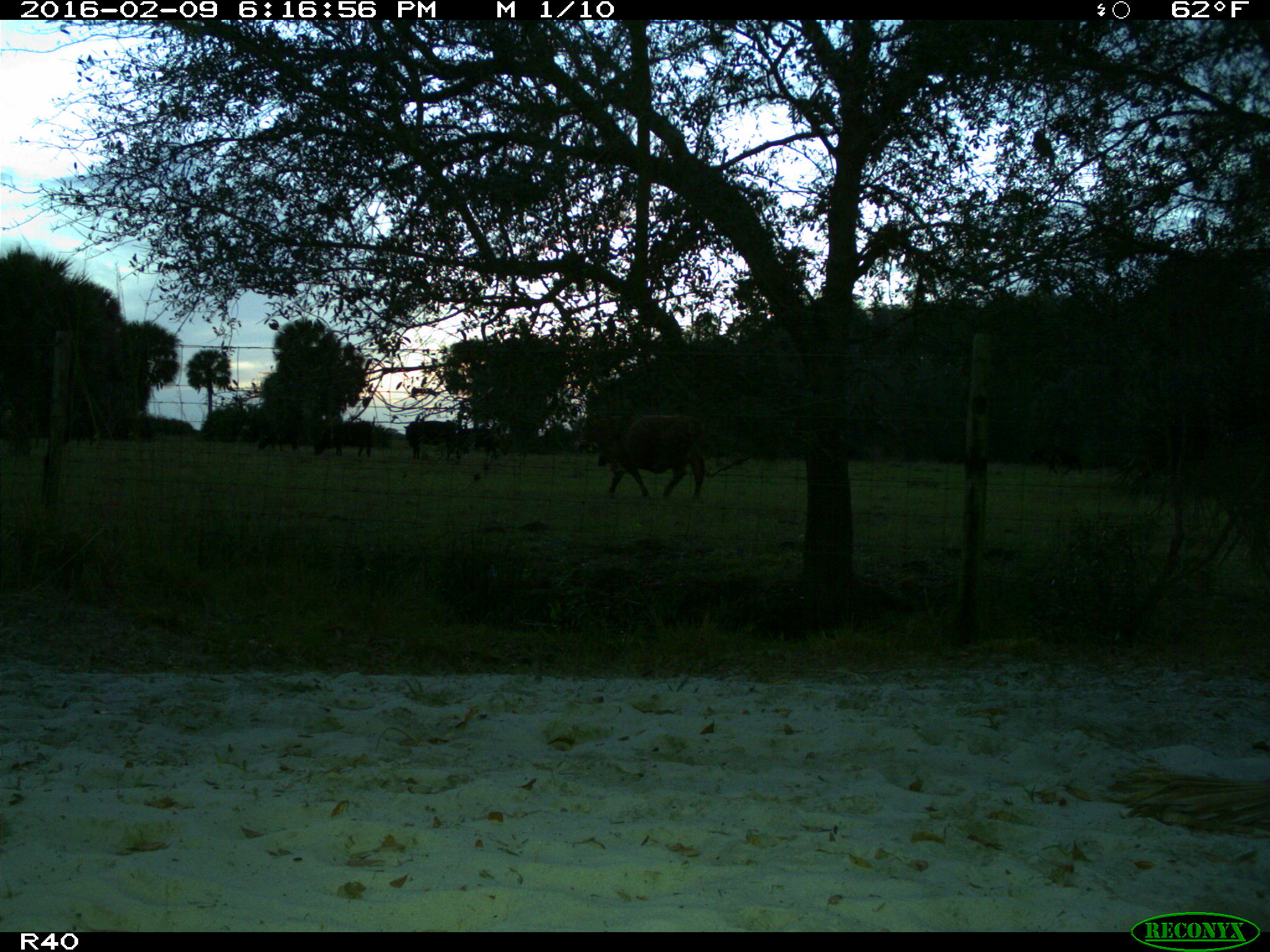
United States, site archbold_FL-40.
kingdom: Animalia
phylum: Chordata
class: Mammalia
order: Artiodactyla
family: Bovidae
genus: Bos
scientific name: Bos taurus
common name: domestic cow